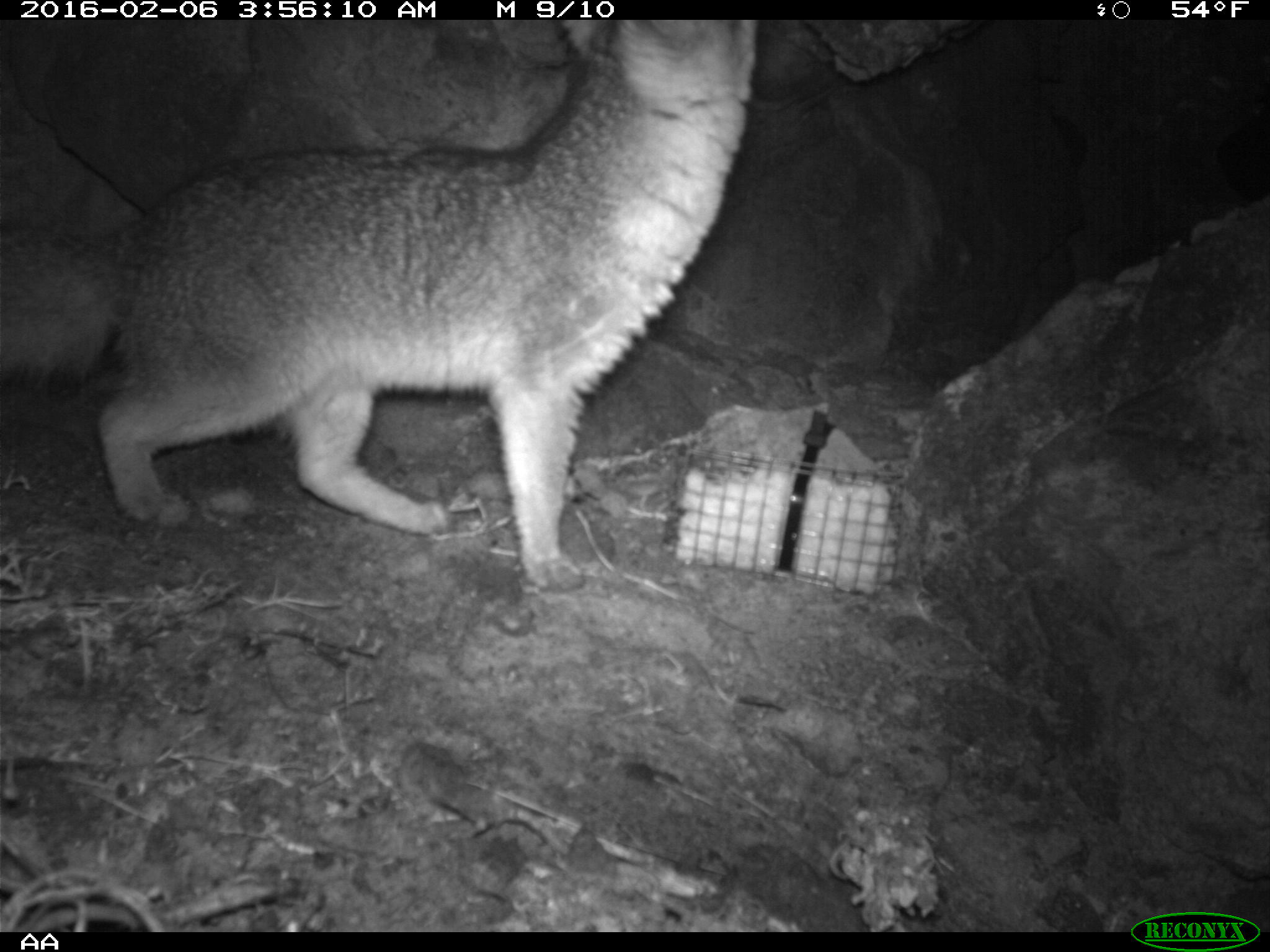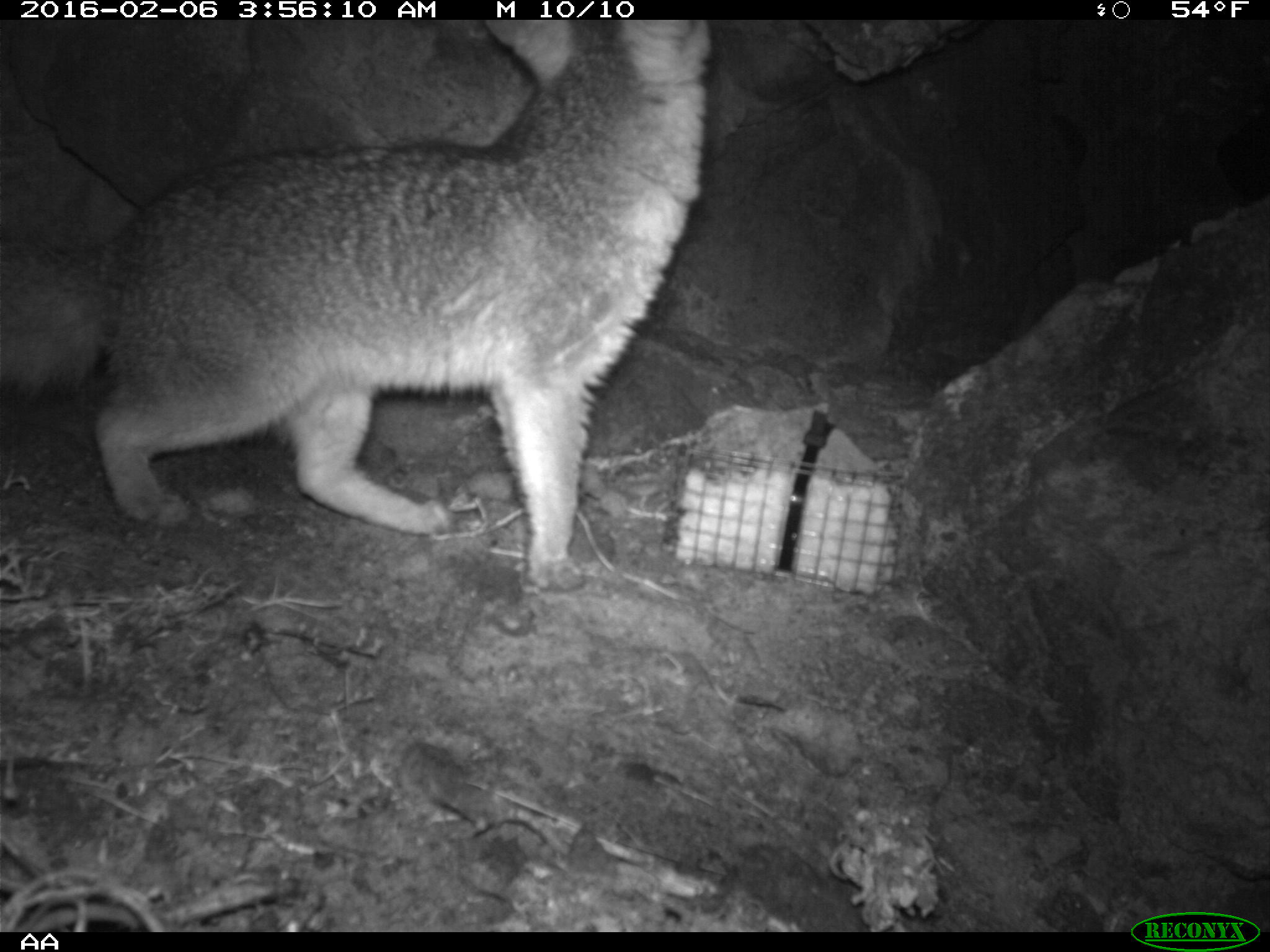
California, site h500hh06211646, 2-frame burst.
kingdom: Animalia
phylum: Chordata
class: Mammalia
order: Carnivora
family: Canidae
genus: Urocyon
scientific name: Urocyon littoralis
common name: island fox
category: fox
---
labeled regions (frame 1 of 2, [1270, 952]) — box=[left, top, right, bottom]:
fox: box=[0, 19, 761, 592]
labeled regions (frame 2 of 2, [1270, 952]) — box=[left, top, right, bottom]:
fox: box=[0, 19, 709, 597]